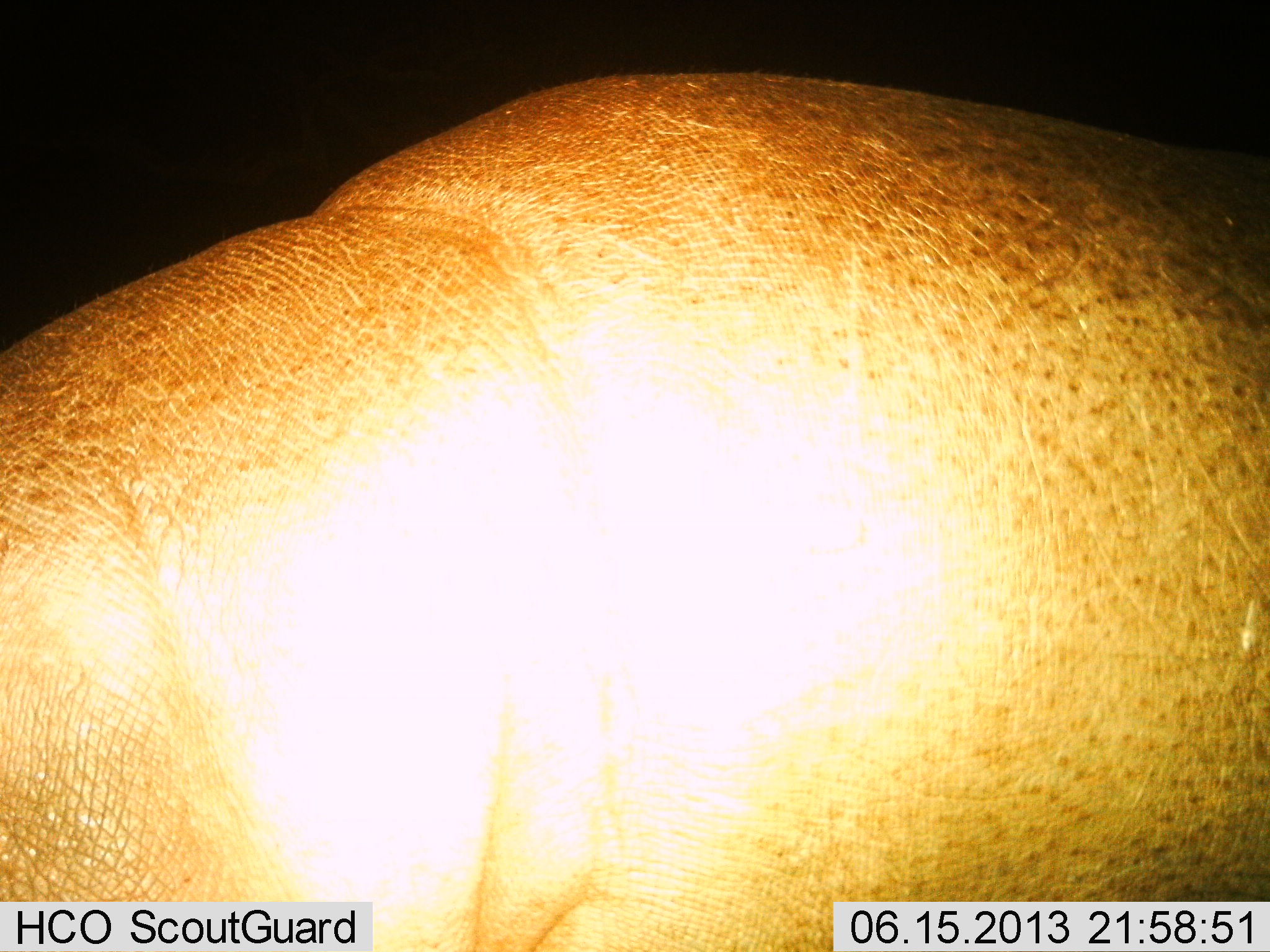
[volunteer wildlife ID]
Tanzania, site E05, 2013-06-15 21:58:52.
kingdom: Animalia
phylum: Chordata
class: Mammalia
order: Artiodactyla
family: Hippopotamidae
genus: Hippopotamus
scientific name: Hippopotamus amphibius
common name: hippopotamus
Hippopotamus (Hippopotamus amphibius), count 1. Behavior (volunteer vote fractions): standing 90%, resting 0%, moving 0%, interacting 0%. Young present (vote fraction): 0%. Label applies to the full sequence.